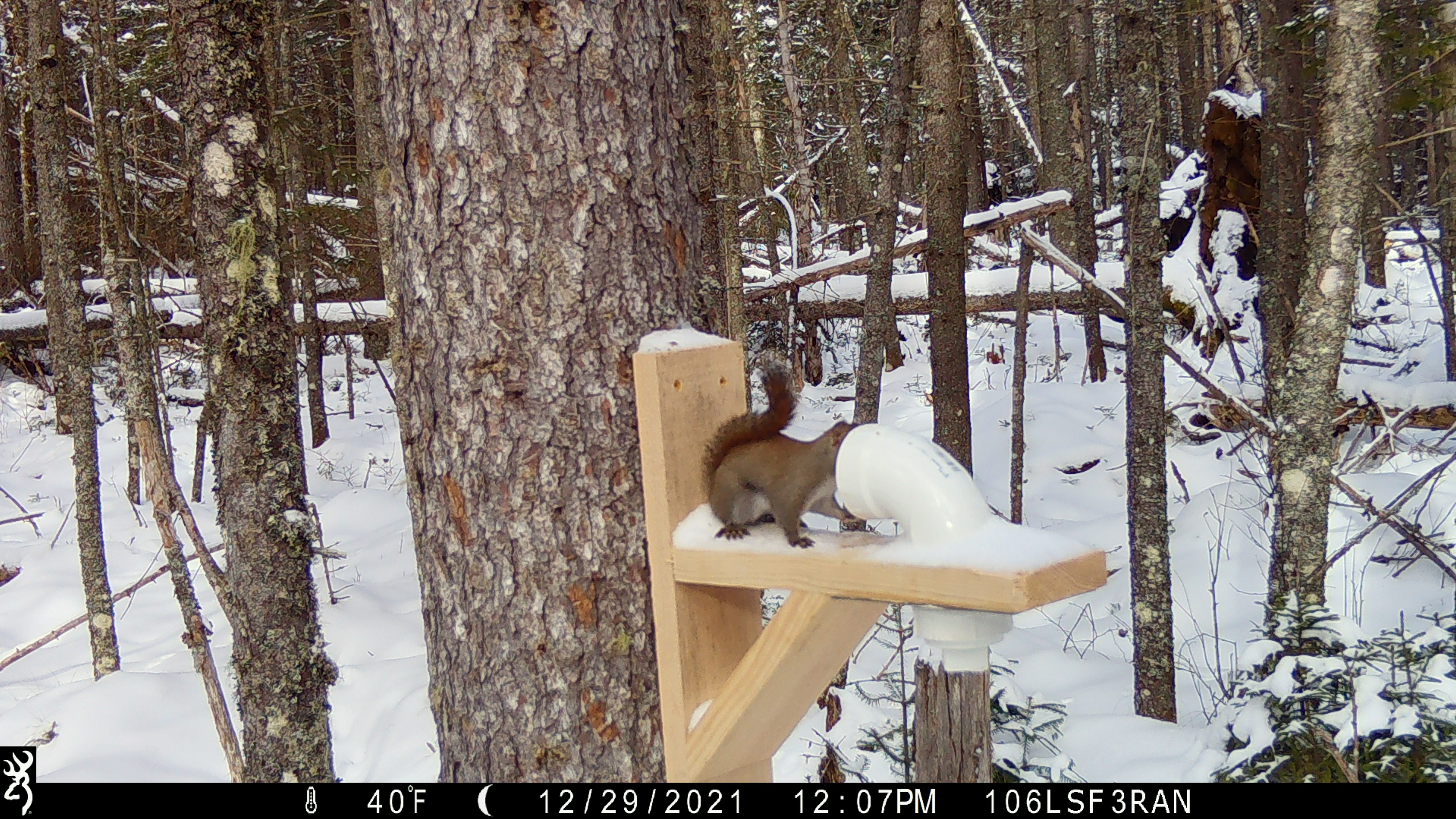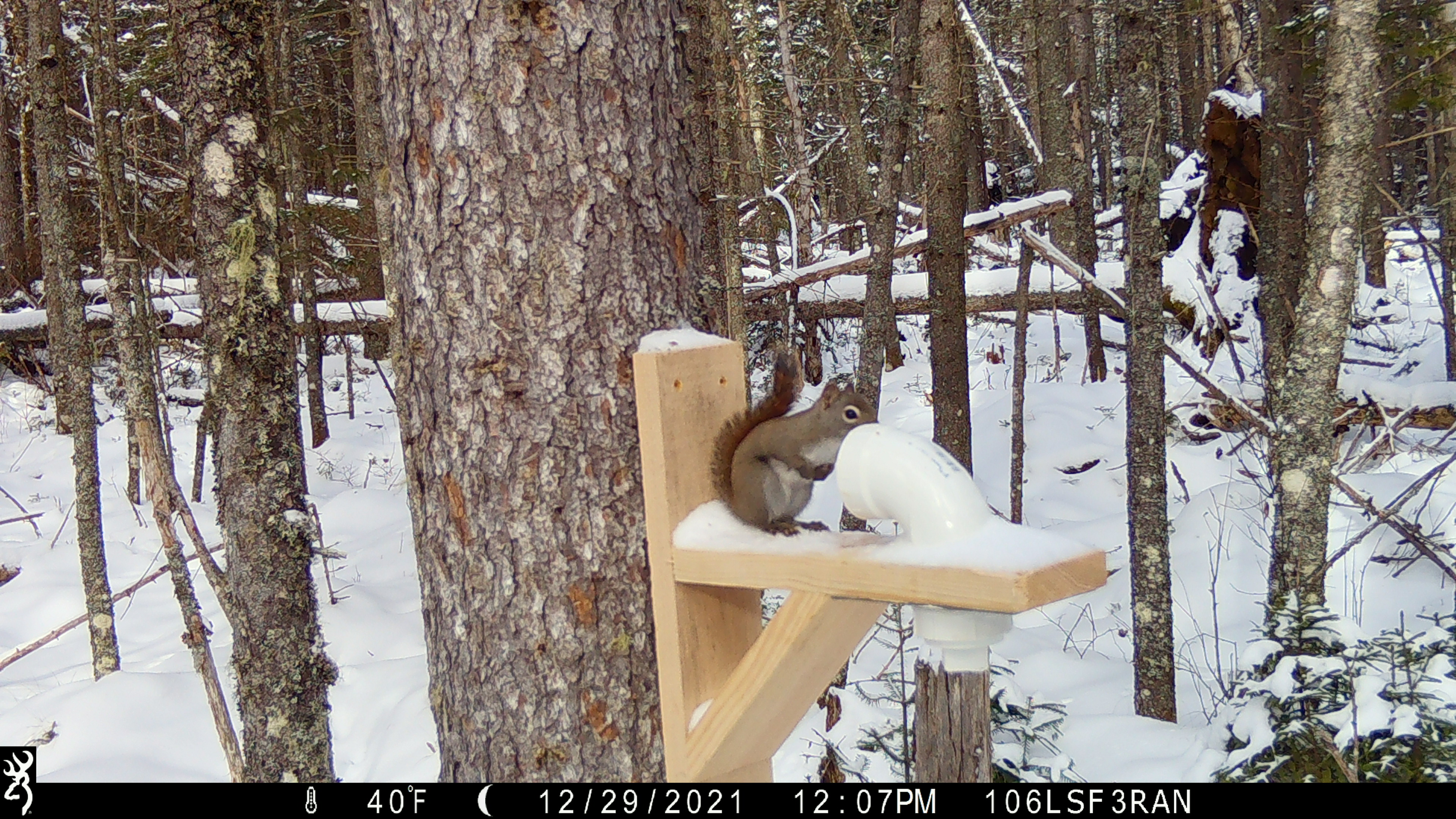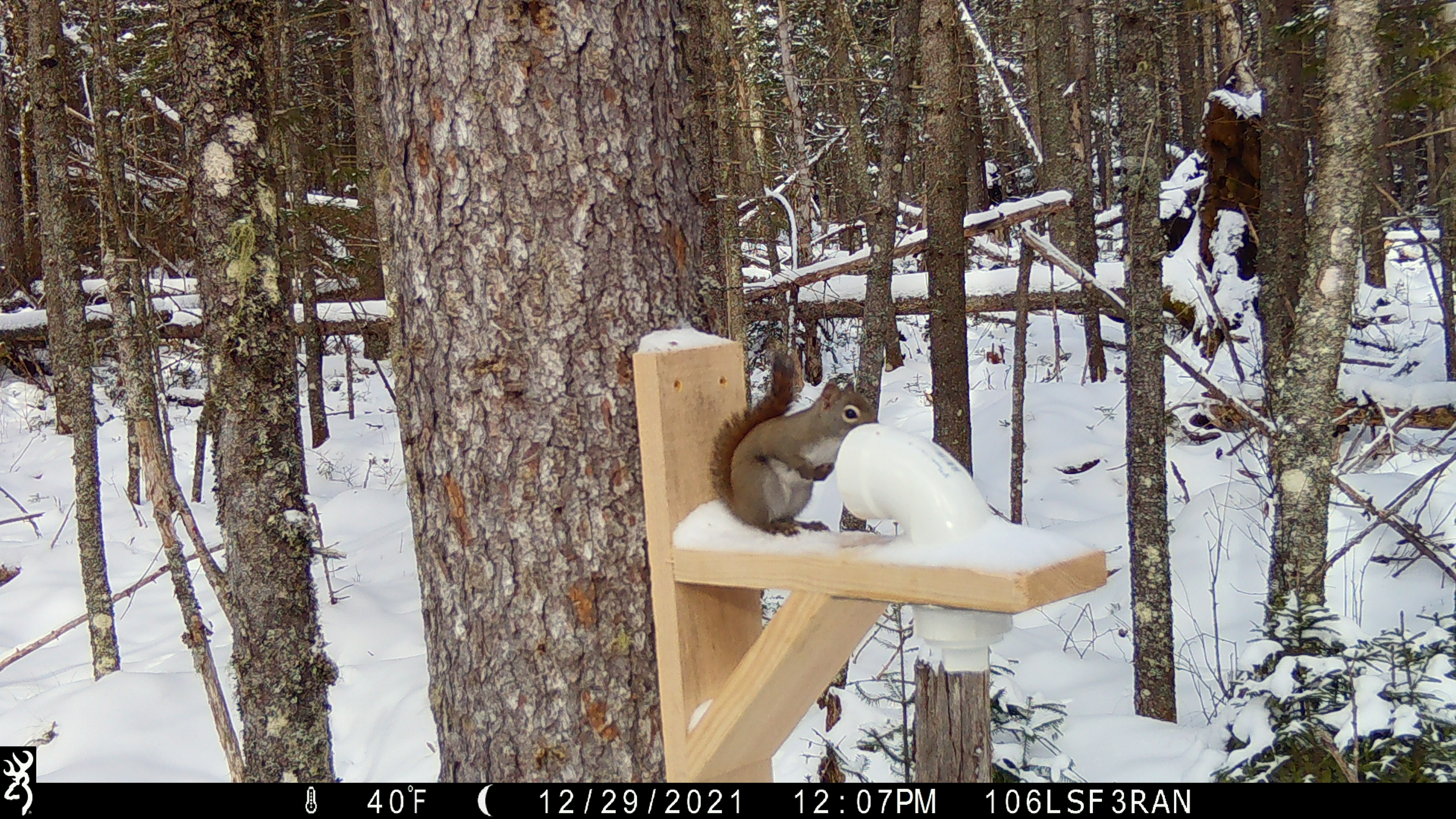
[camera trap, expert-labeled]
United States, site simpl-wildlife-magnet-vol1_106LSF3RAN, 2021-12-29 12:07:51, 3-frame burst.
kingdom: Animalia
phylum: Chordata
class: Mammalia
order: Rodentia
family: Sciuridae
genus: Tamiasciurus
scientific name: Tamiasciurus hudsonicus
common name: red squirrel